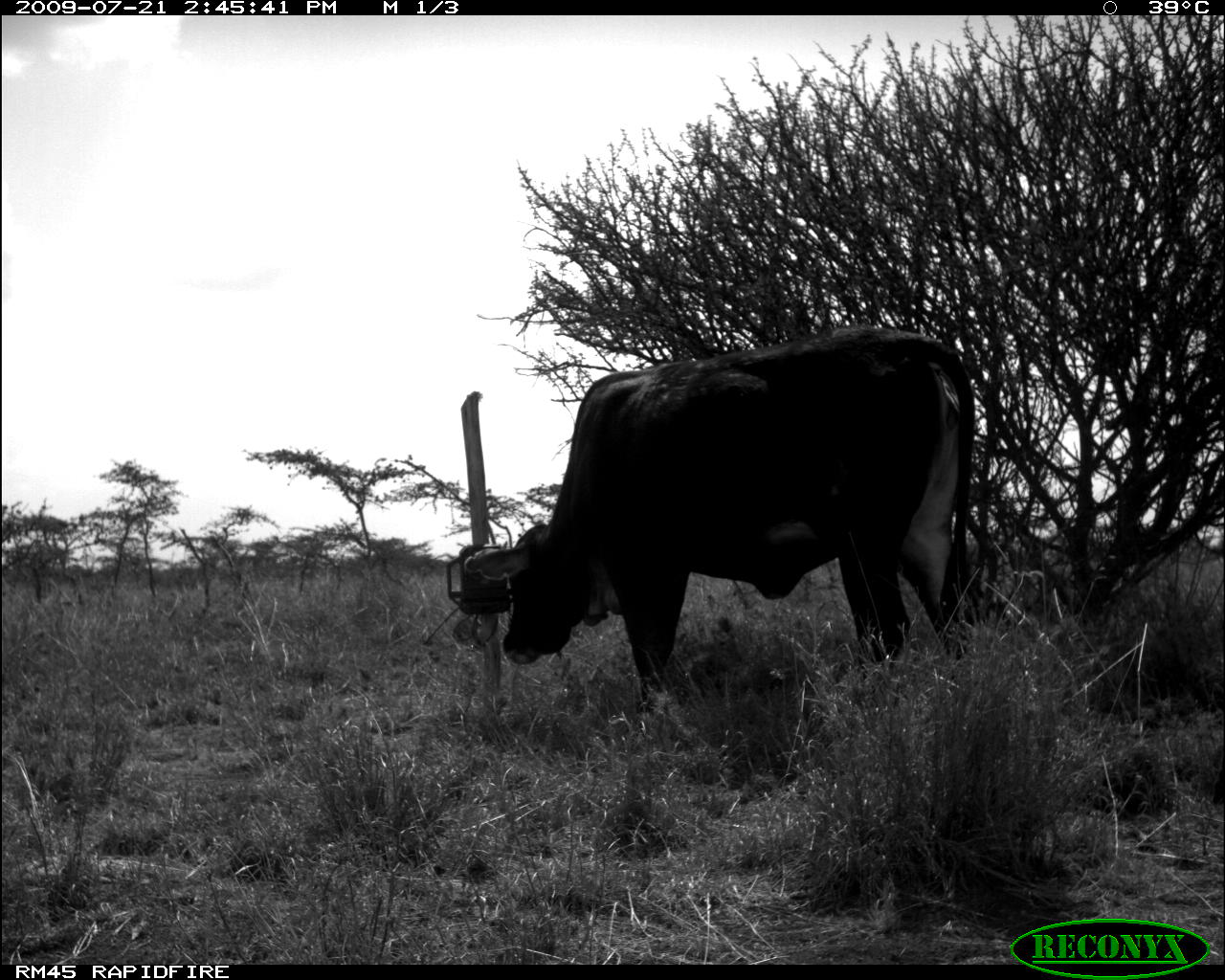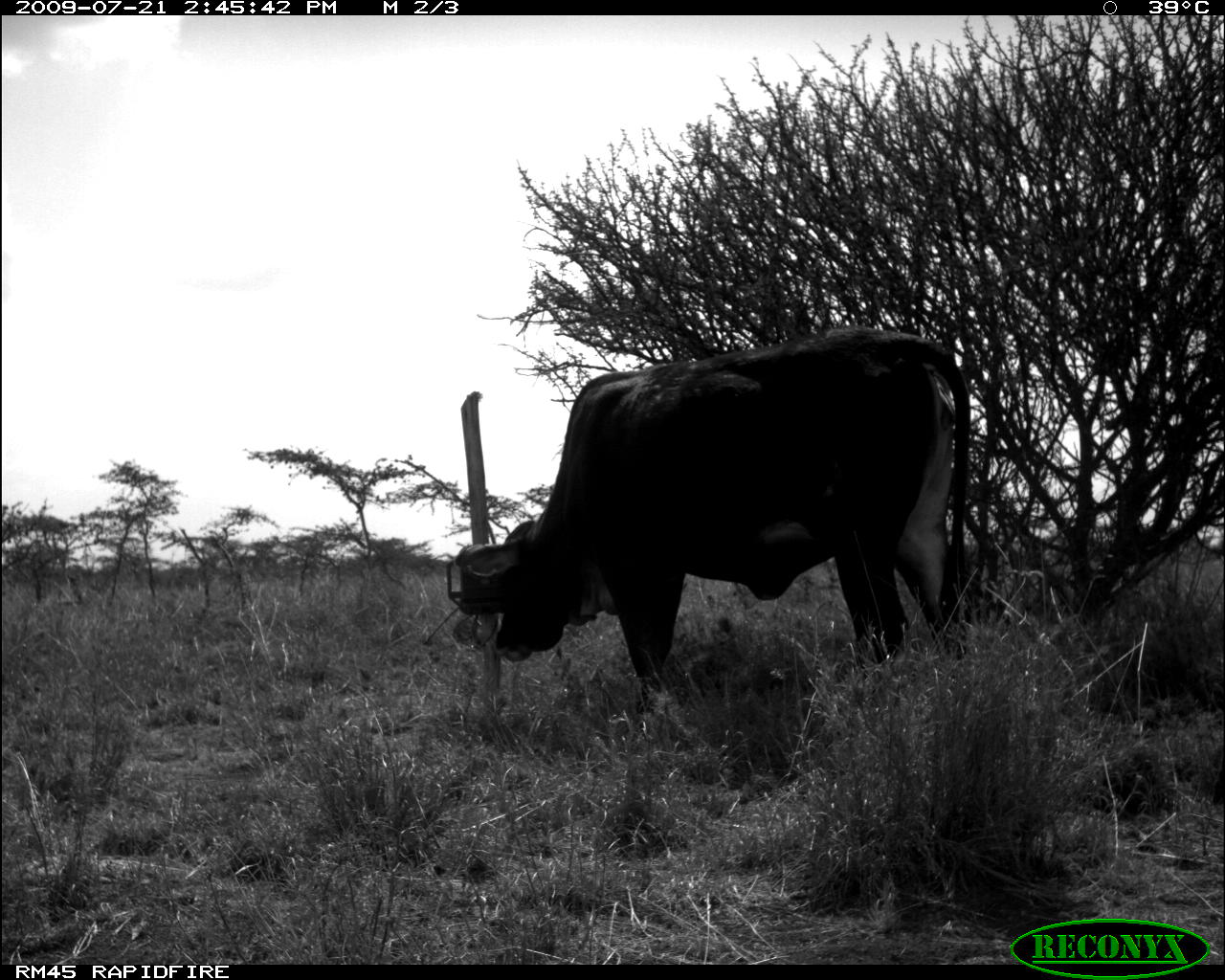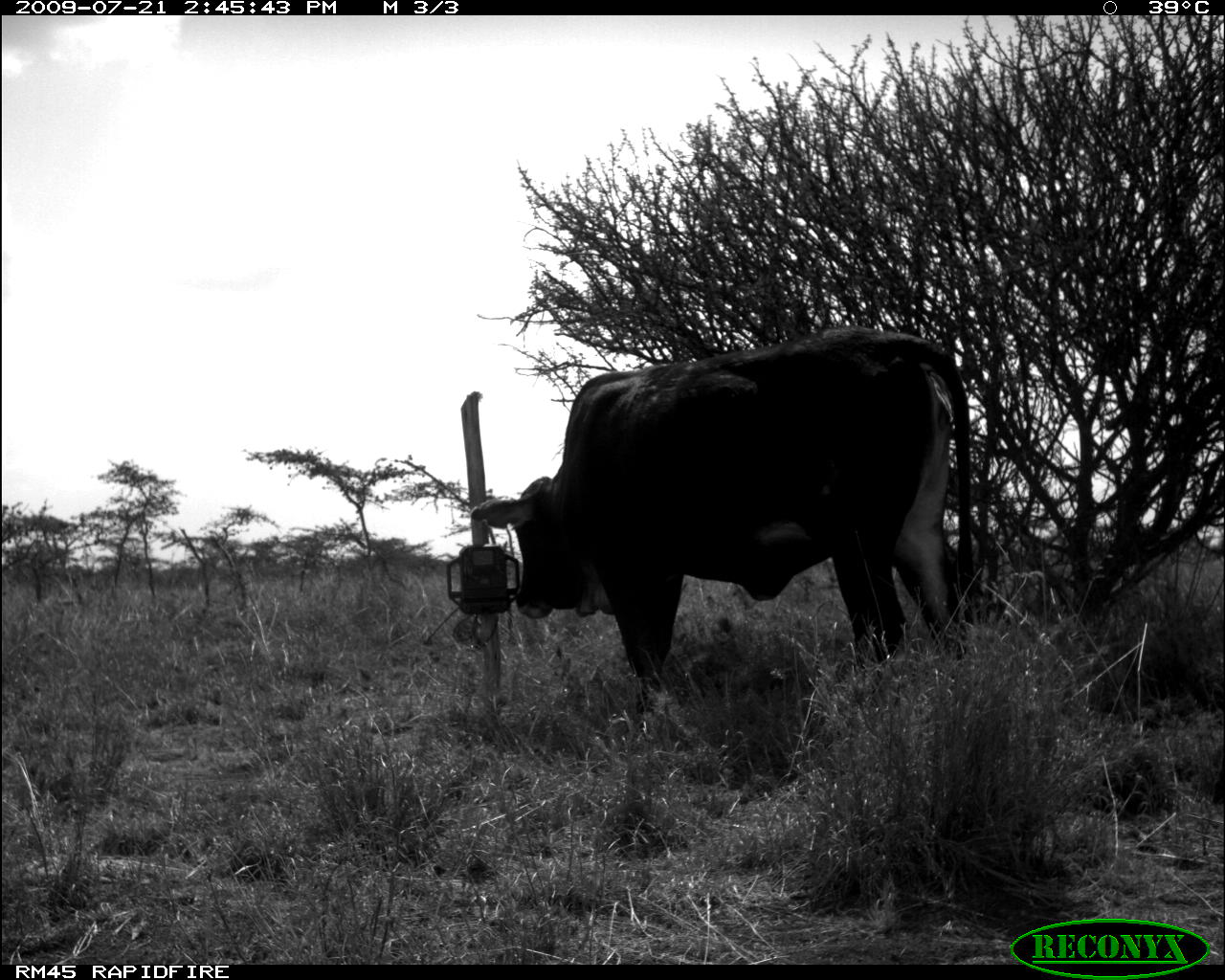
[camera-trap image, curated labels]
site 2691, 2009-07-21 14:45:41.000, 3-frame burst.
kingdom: Animalia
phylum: Chordata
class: Mammalia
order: Artiodactyla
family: Bovidae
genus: Bos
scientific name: Bos taurus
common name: domestic cattle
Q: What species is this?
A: Bos taurus (domestic cattle).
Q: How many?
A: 1.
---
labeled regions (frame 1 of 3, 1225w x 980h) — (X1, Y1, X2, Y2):
bos taurus: (460, 327, 985, 718)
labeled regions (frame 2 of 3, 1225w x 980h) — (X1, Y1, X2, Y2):
bos taurus: (465, 323, 975, 713)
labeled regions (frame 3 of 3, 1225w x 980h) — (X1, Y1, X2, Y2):
bos taurus: (470, 328, 975, 717)